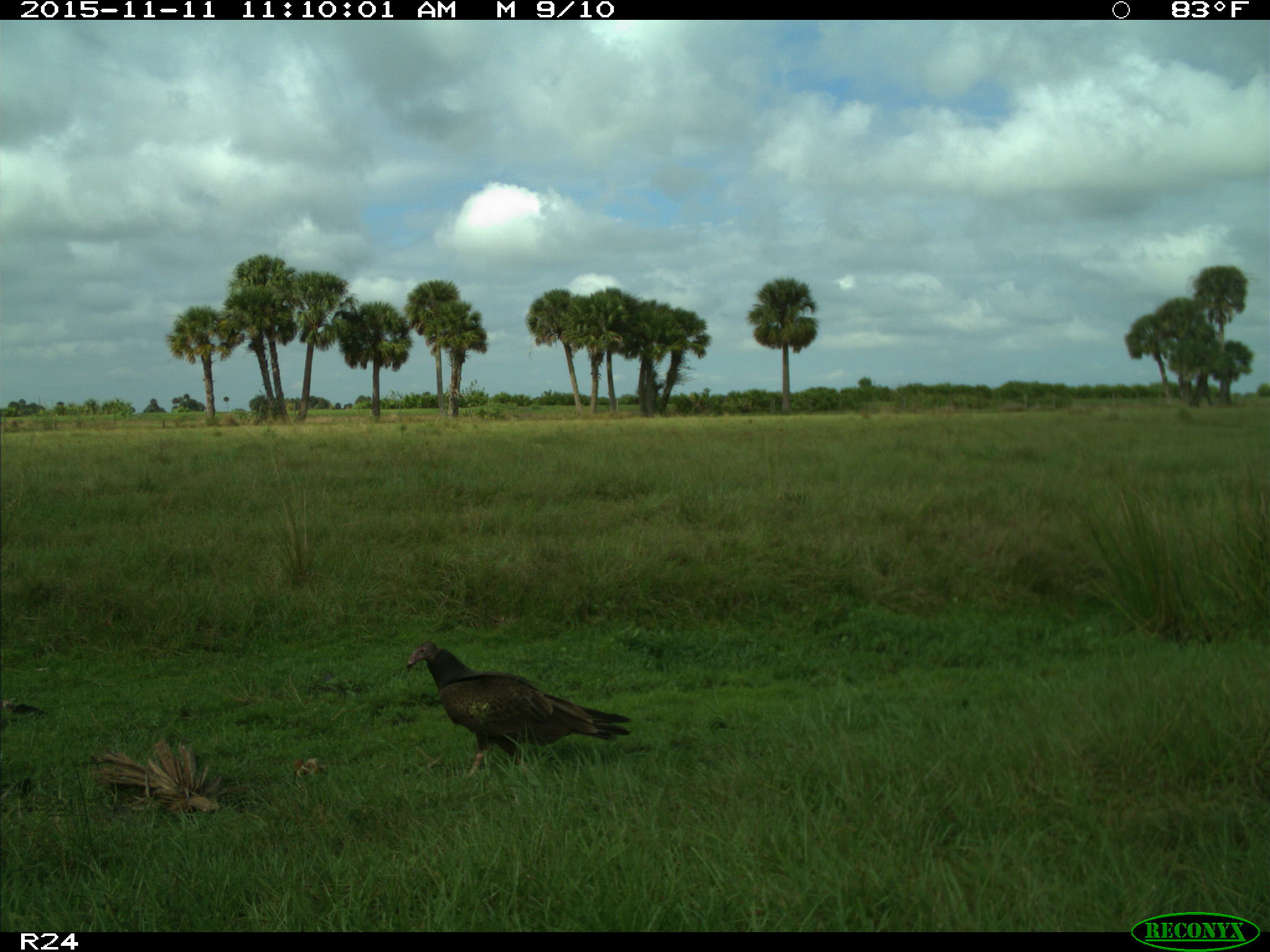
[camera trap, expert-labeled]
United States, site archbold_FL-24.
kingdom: Animalia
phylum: Chordata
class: Aves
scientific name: Aves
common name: birds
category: unidentified bird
Unidentified bird (birds) (Aves).